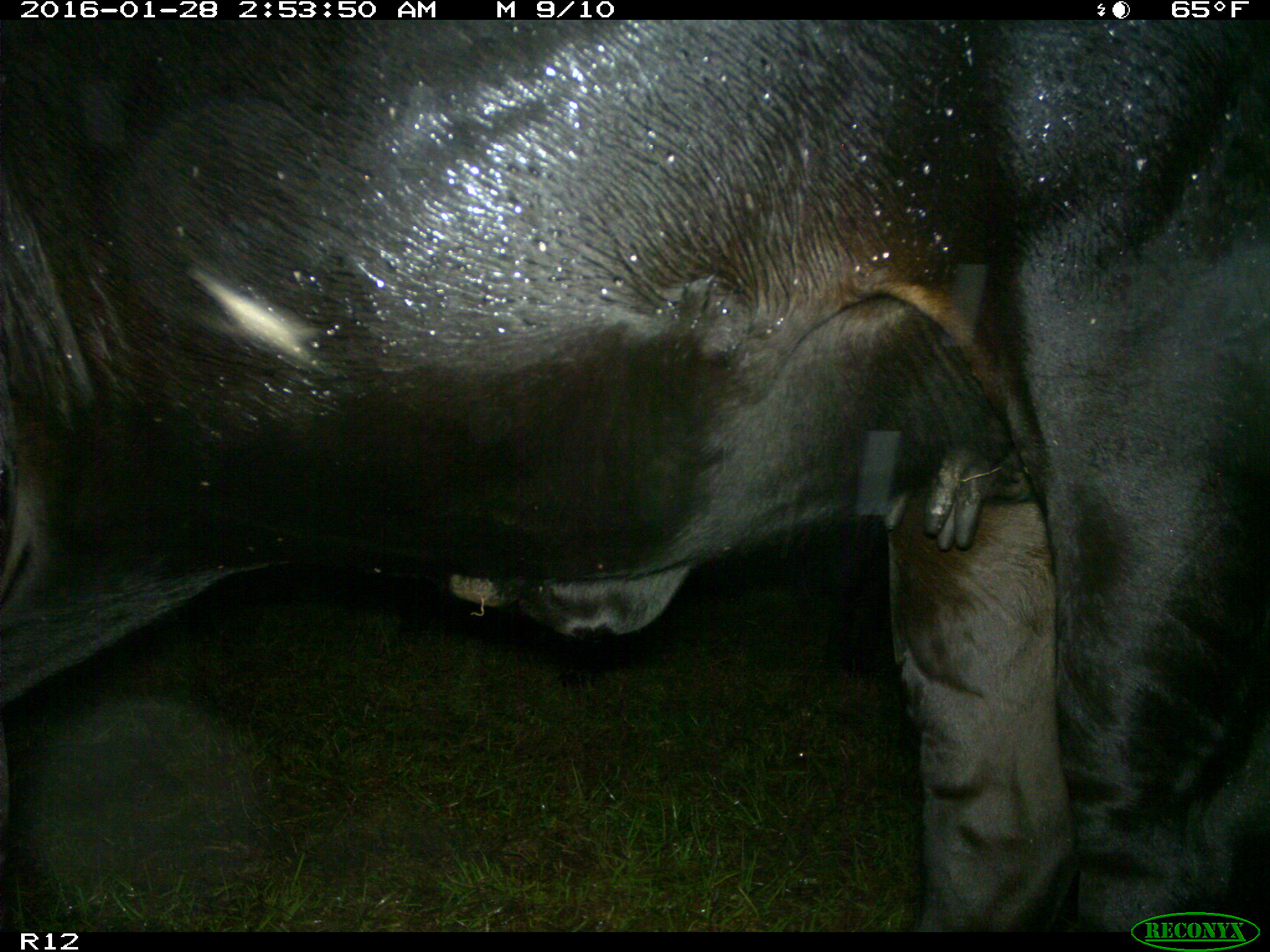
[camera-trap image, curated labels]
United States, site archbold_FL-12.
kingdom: Animalia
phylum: Chordata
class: Mammalia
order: Artiodactyla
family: Bovidae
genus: Bos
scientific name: Bos taurus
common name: domestic cow